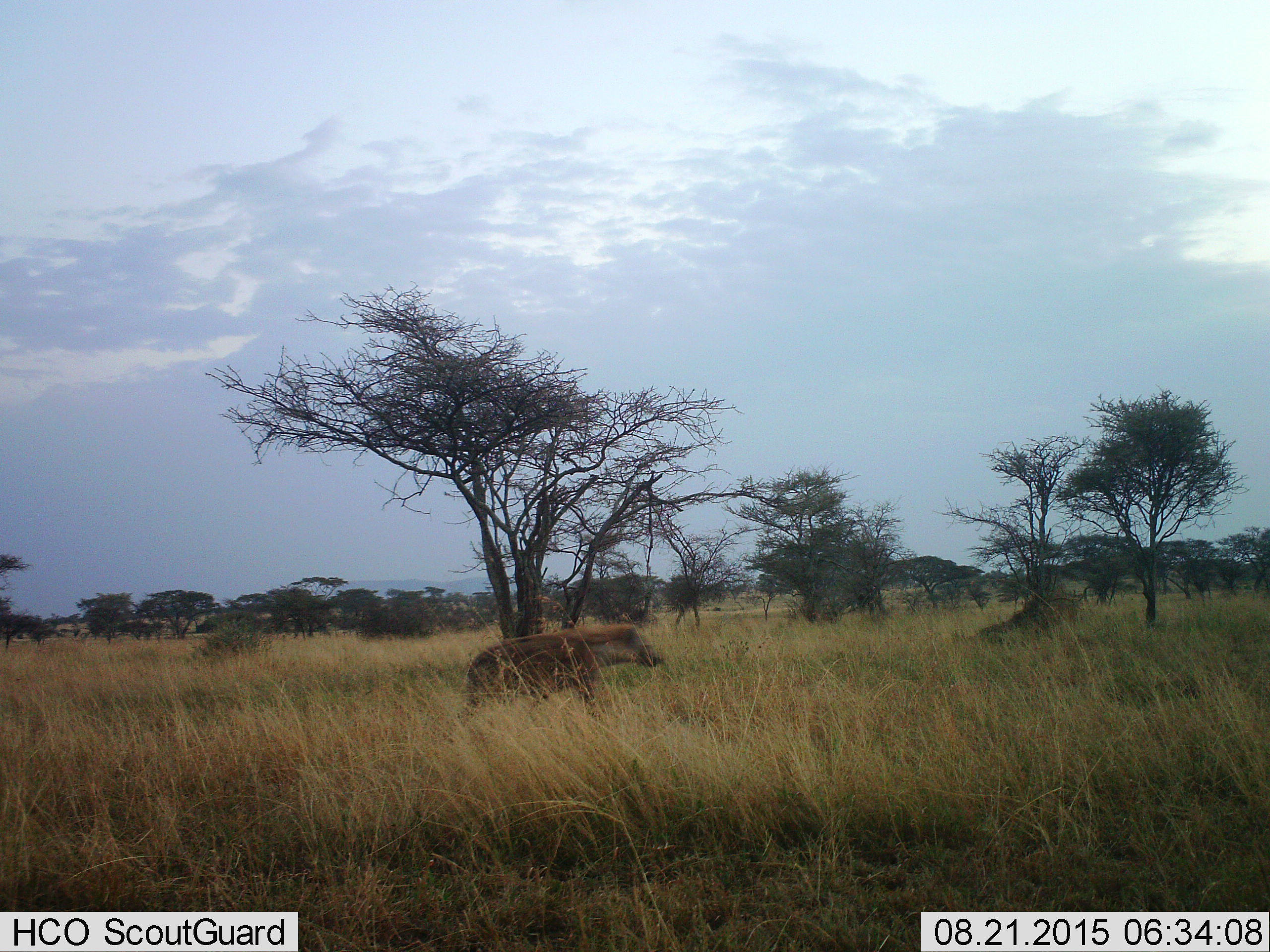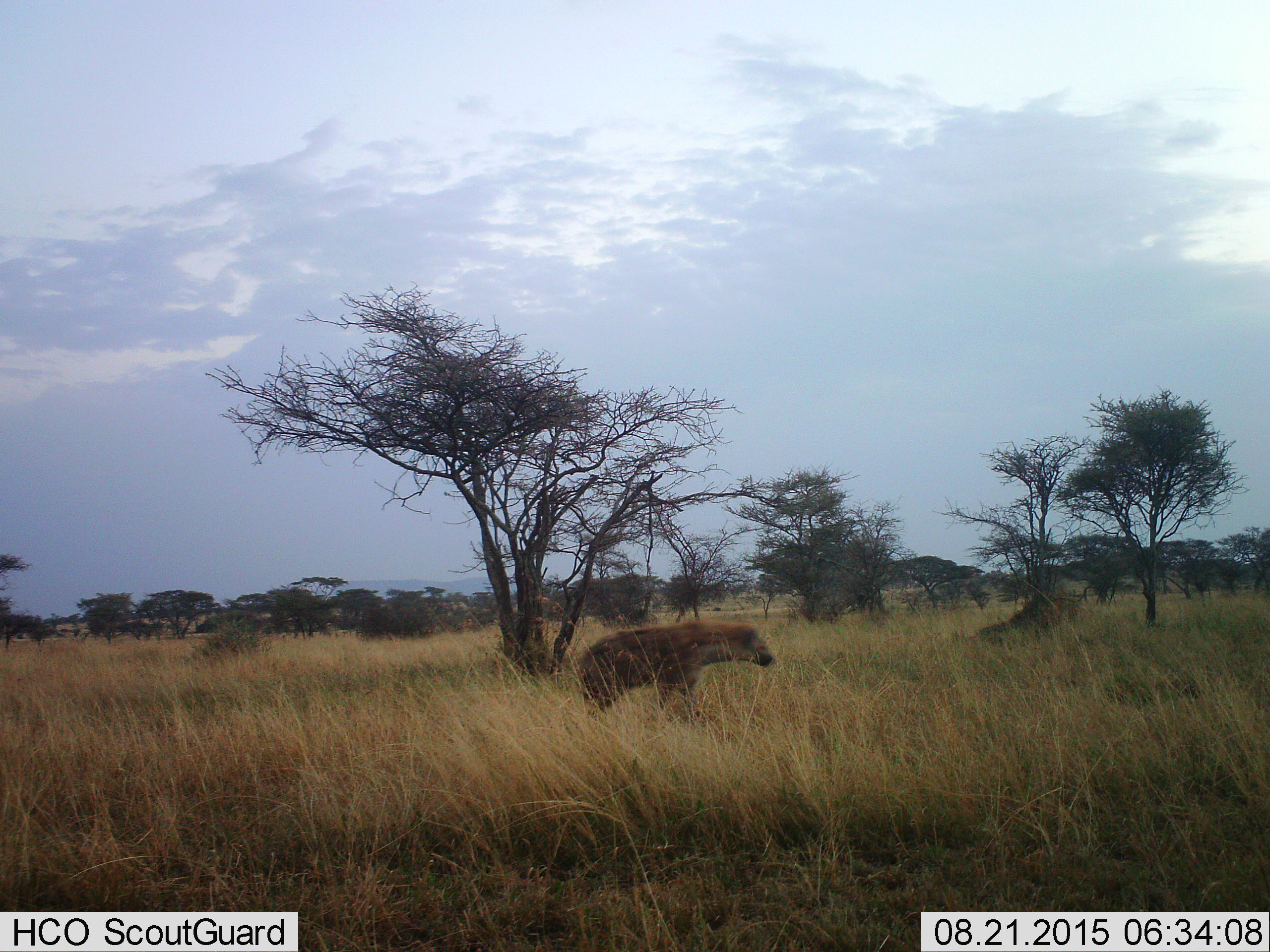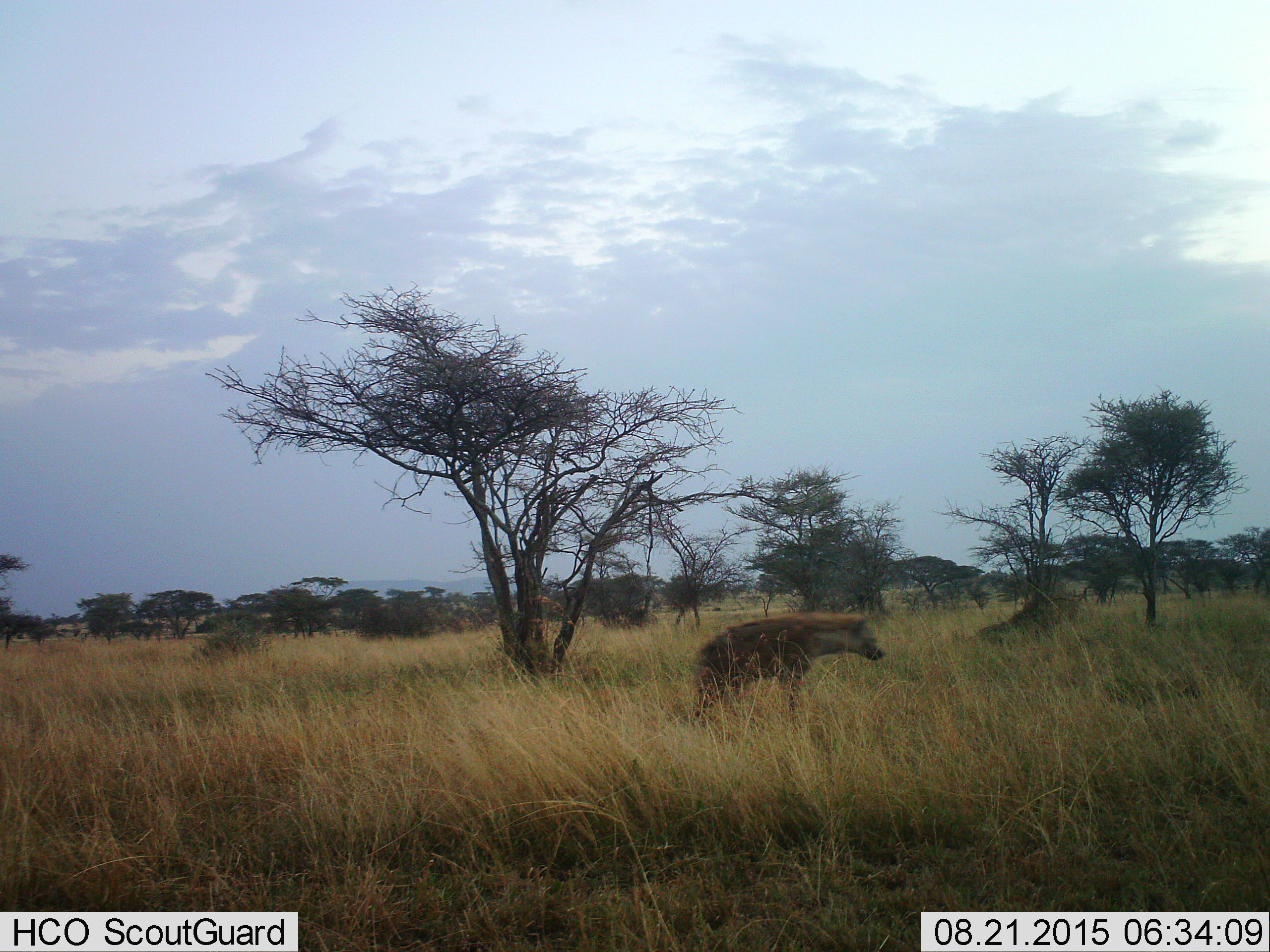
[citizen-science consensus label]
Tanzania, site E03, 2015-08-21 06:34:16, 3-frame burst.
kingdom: Animalia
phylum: Chordata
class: Mammalia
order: Carnivora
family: Hyaenidae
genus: Crocuta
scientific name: Crocuta crocuta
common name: spotted hyena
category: hyenaspotted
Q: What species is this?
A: Hyenaspotted (spotted hyena) (Crocuta crocuta).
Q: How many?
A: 1.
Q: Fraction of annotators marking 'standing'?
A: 0%.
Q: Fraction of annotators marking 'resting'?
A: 0%.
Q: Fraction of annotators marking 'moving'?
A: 100%.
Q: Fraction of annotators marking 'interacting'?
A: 0%.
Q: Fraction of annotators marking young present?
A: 0%.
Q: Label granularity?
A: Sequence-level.